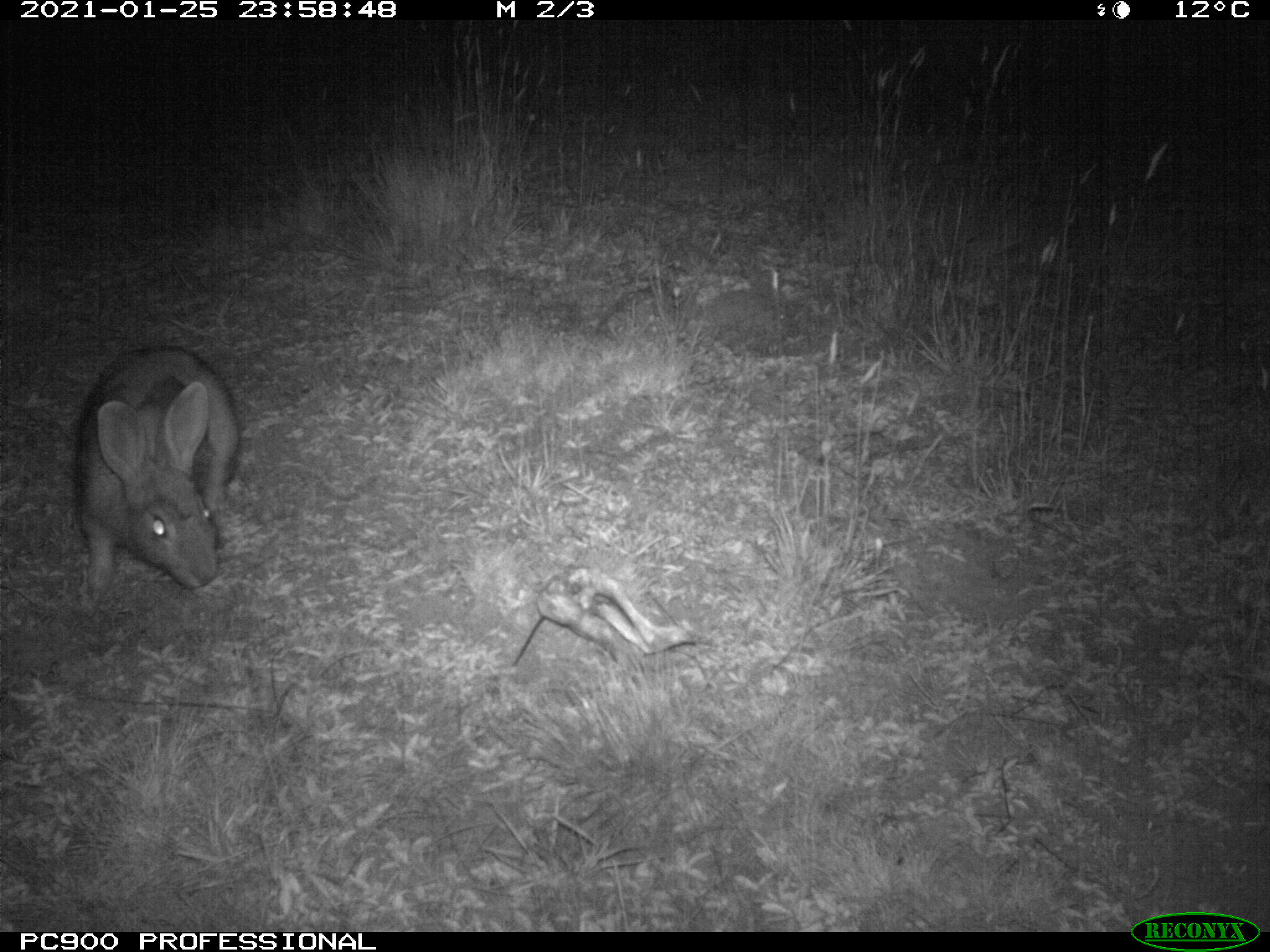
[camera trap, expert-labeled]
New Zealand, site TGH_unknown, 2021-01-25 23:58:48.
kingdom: Animalia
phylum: Chordata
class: Mammalia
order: Lagomorpha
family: Leporidae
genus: Oryctolagus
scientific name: Oryctolagus cuniculus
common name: european rabbit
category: rabbit